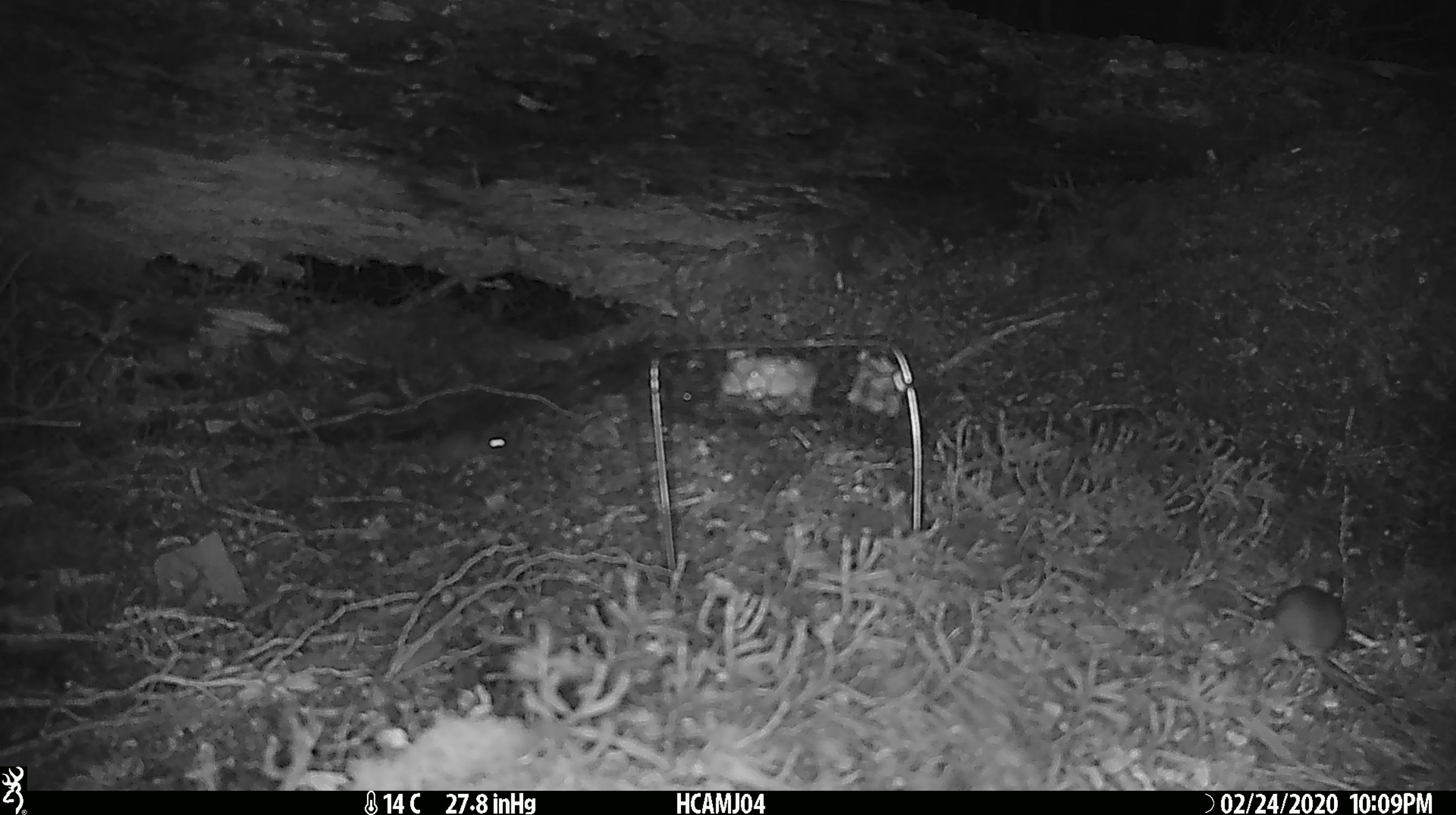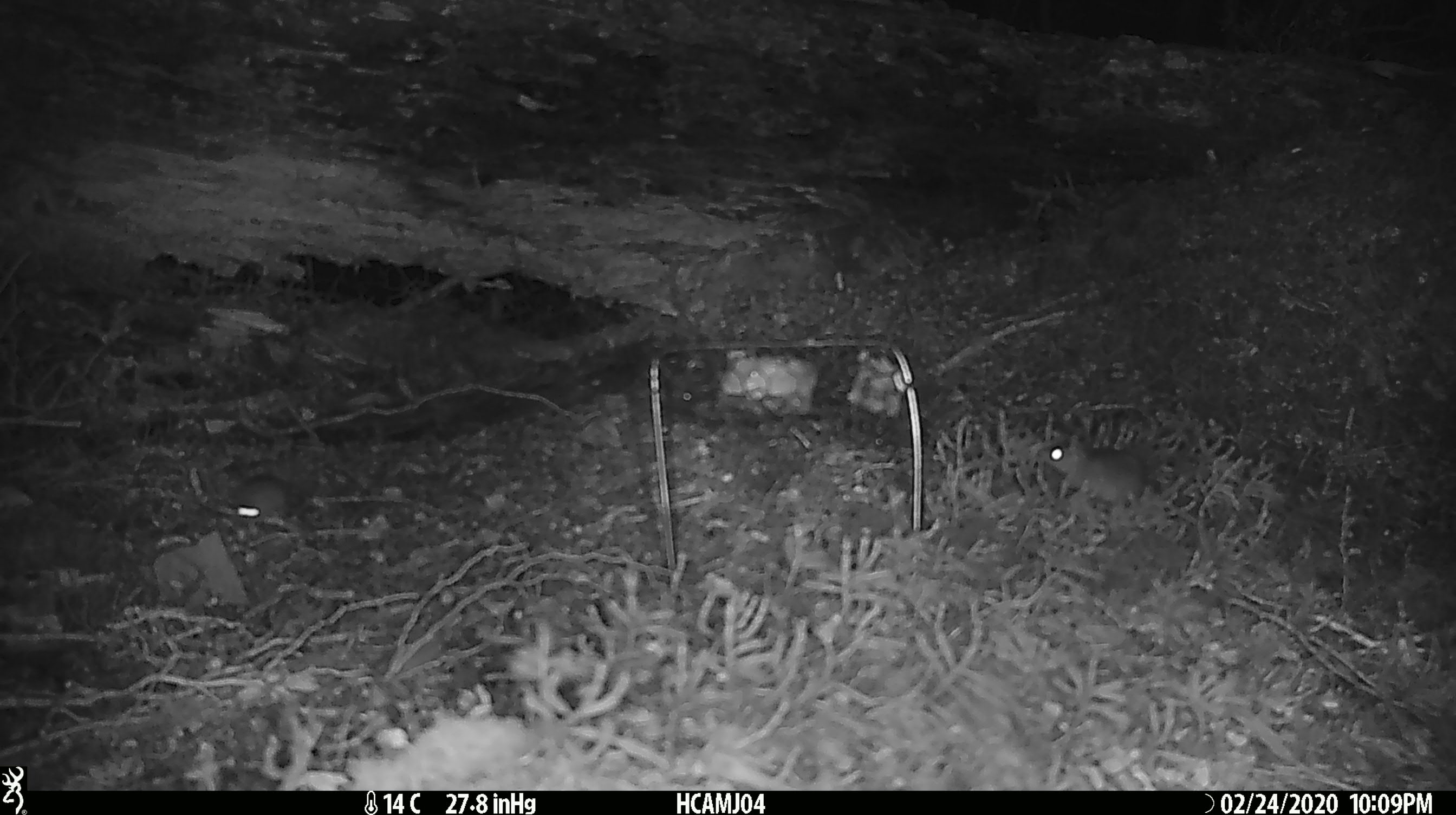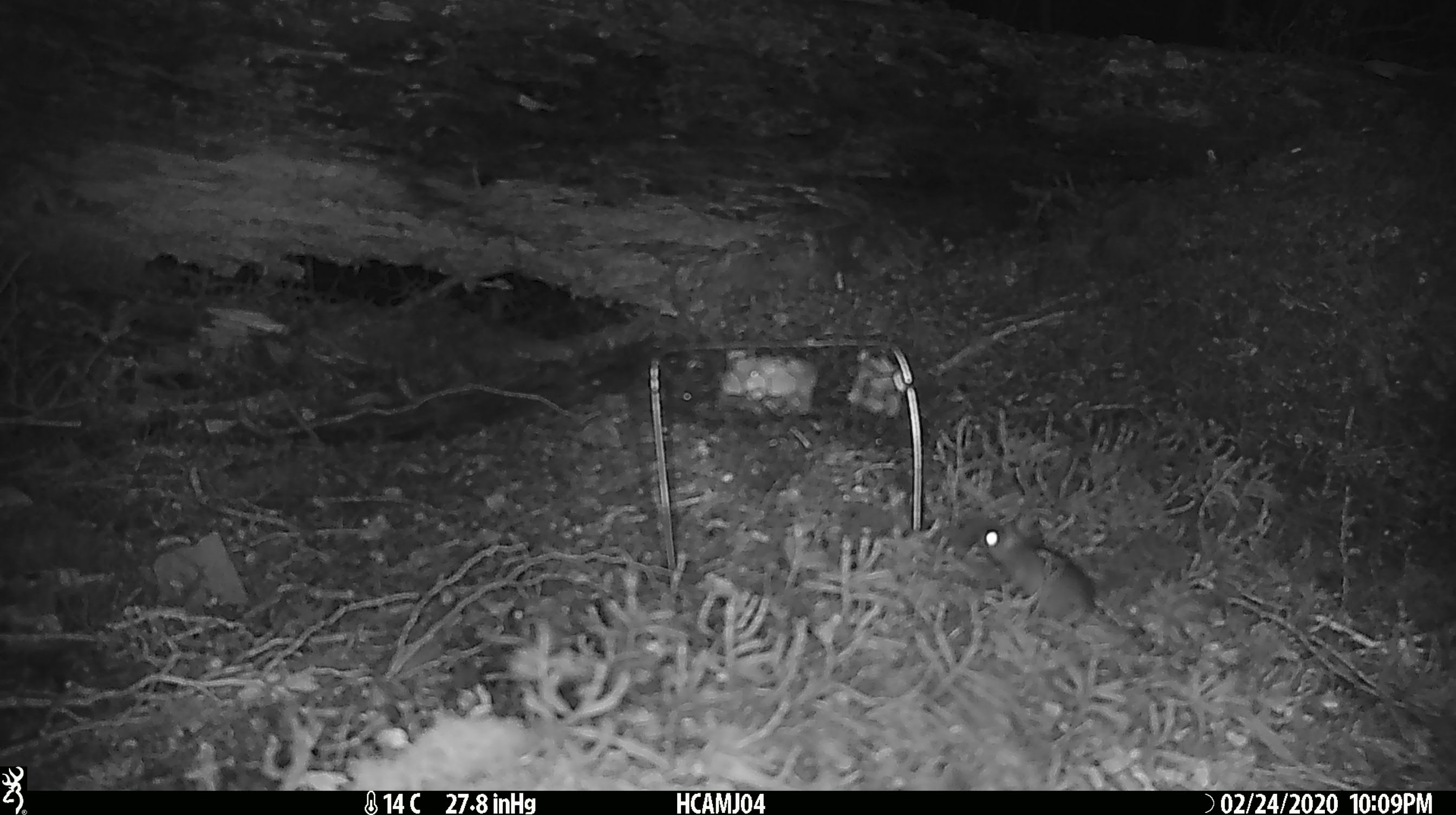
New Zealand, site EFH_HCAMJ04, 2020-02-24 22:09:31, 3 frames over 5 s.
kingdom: Animalia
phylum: Chordata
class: Mammalia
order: Rodentia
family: Muridae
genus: Mus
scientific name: Mus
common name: mouse